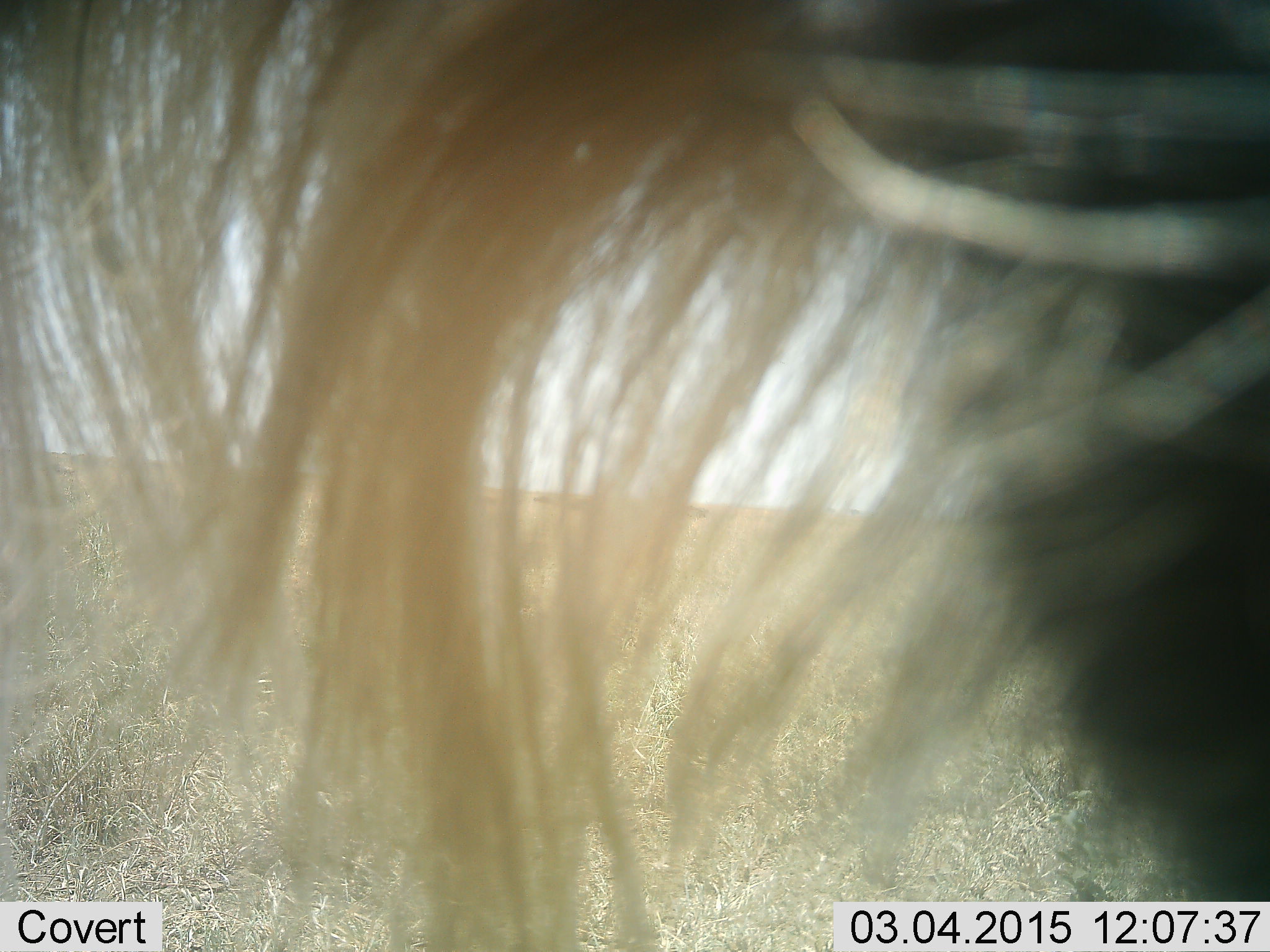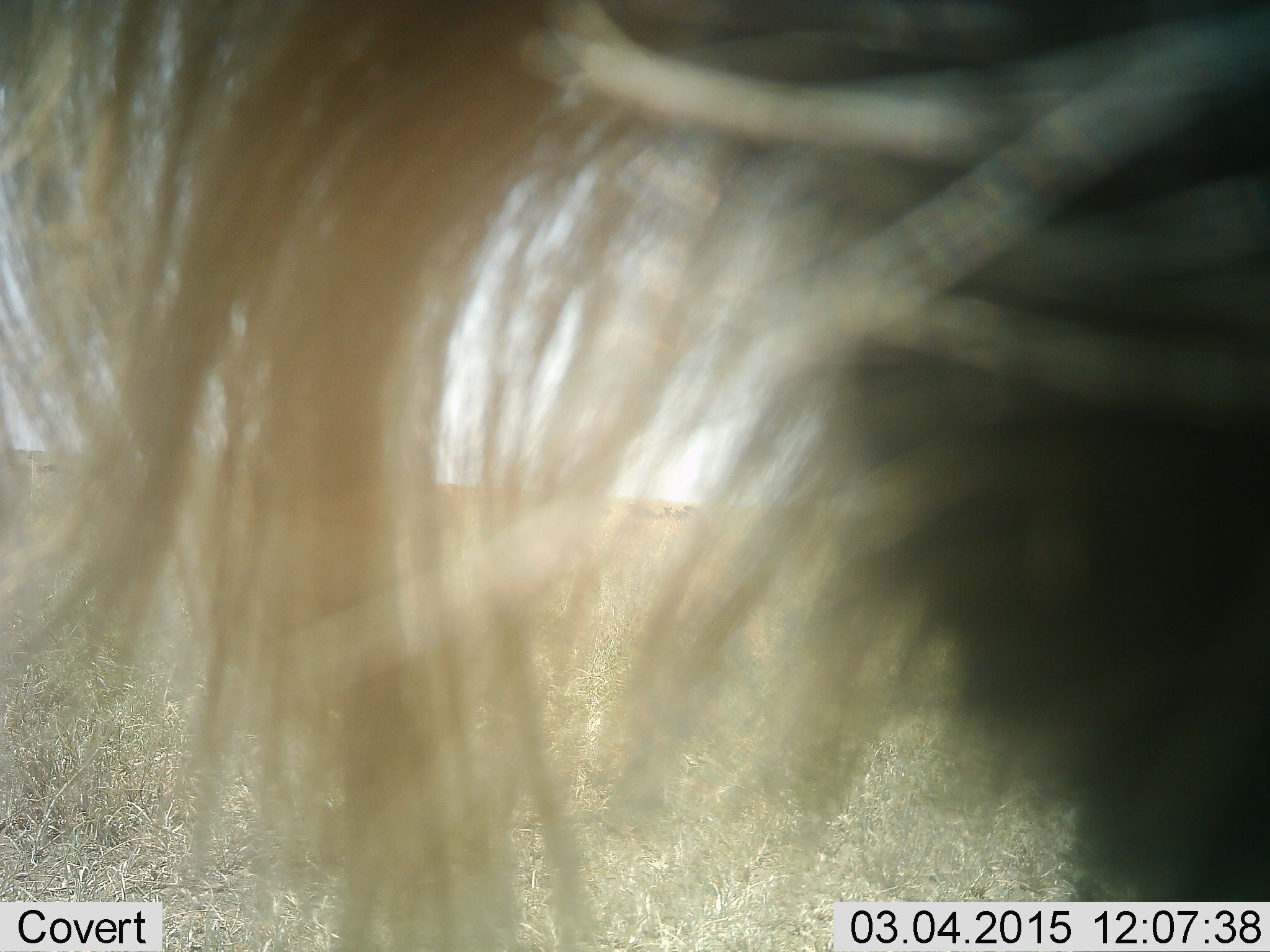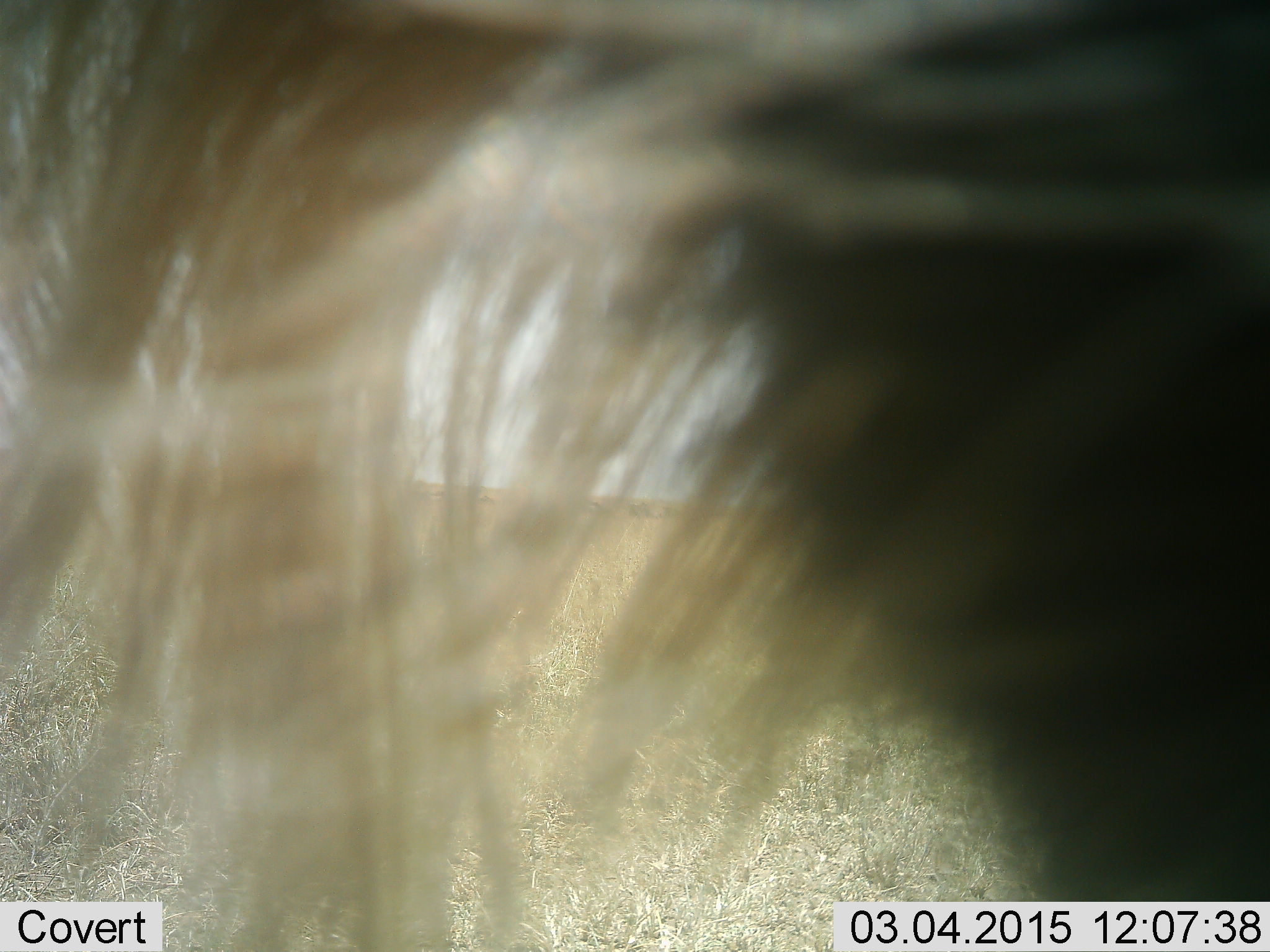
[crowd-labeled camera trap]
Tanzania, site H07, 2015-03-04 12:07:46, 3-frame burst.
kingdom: Animalia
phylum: Chordata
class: Mammalia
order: Artiodactyla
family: Bovidae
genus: Connochaetes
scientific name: Connochaetes taurinus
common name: blue wildebeest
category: wildebeest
Wildebeest (blue wildebeest) (Connochaetes taurinus), count 1. Behavior (volunteer vote fractions): standing 100%, resting 0%, moving 0%, interacting 0%. Young present (vote fraction): 0%. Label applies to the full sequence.